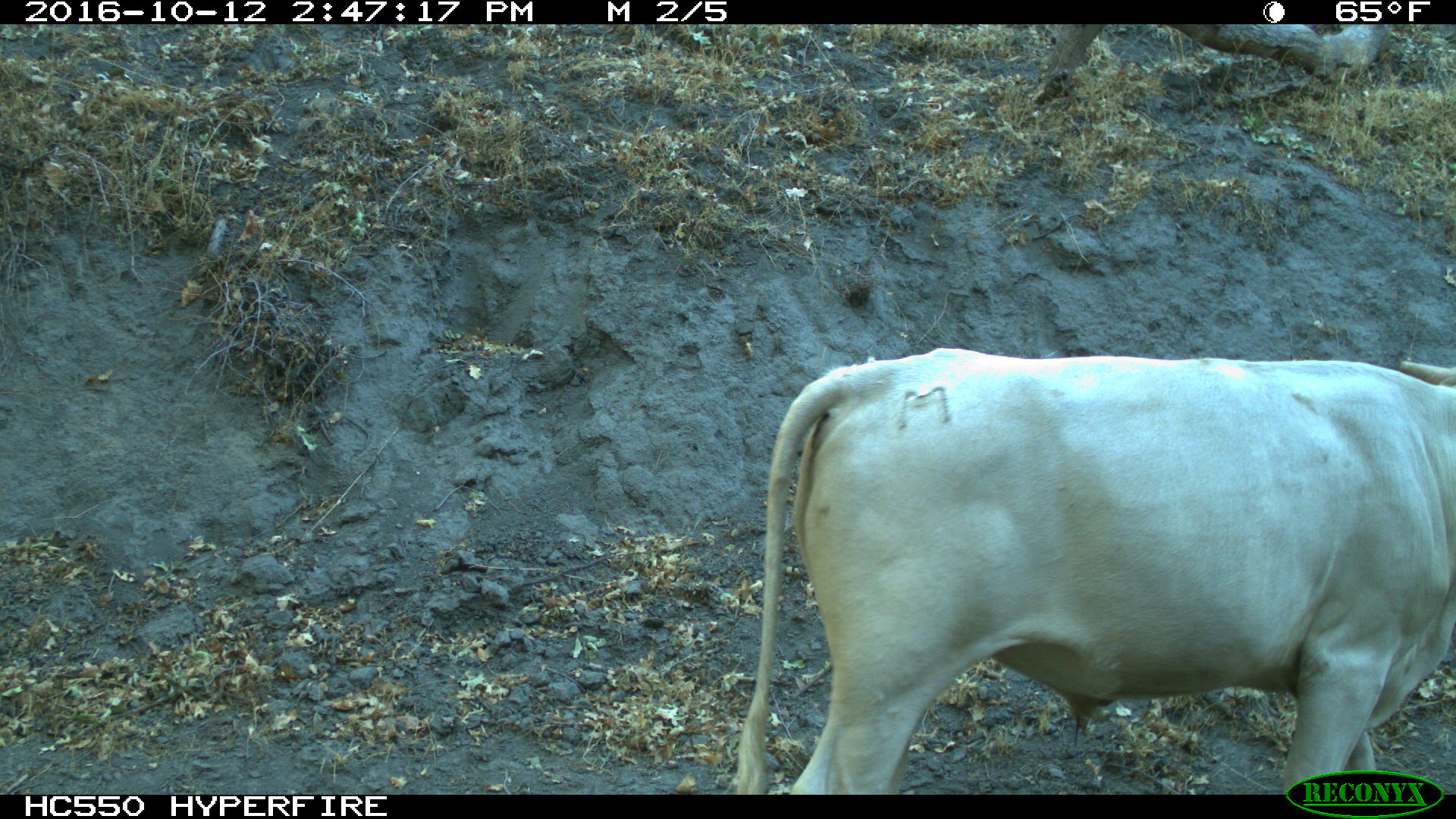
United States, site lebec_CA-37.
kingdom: Animalia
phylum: Chordata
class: Mammalia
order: Artiodactyla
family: Bovidae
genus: Bos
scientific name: Bos taurus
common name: domestic cow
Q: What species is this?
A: Bos taurus (domestic cow).